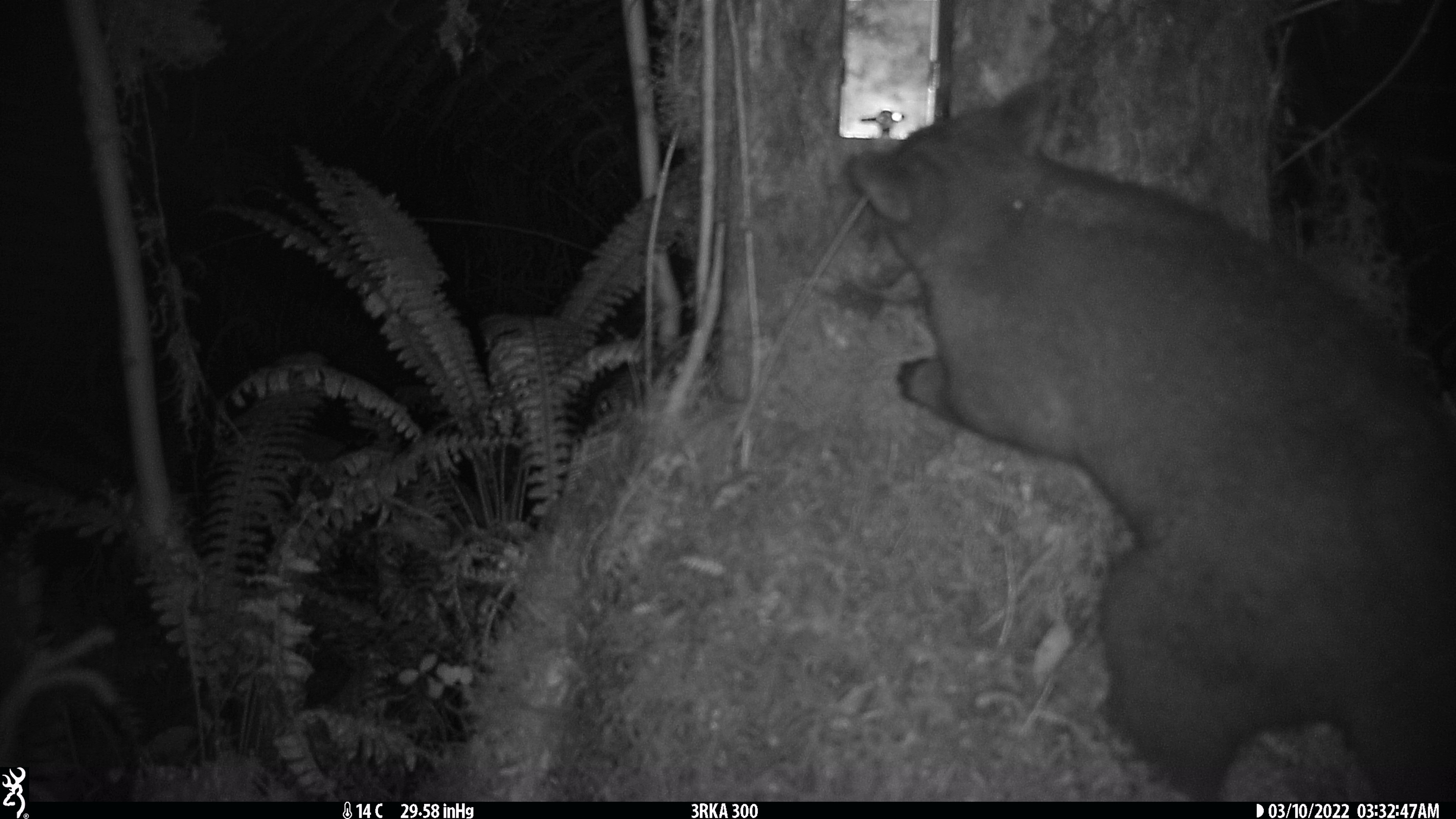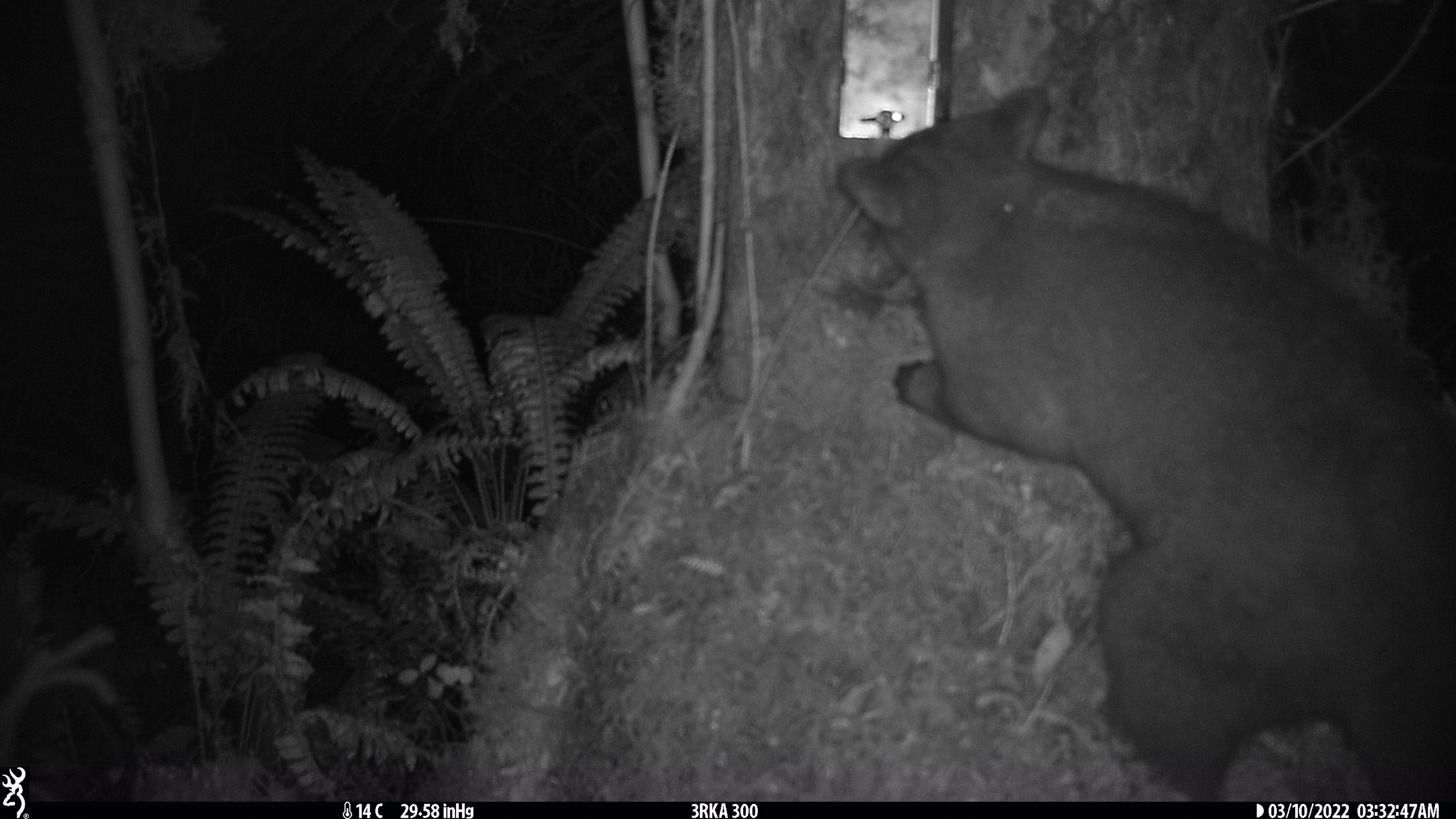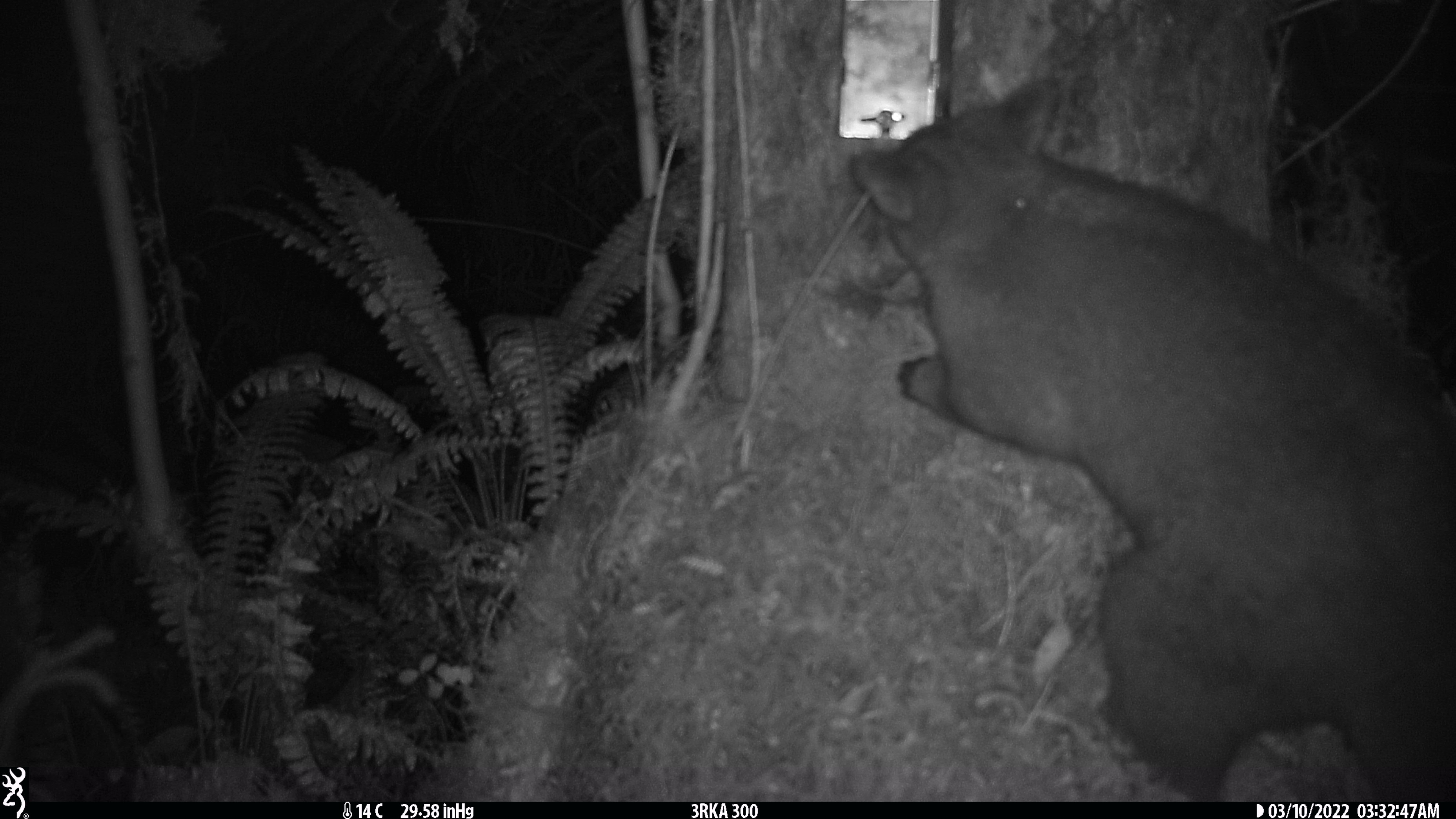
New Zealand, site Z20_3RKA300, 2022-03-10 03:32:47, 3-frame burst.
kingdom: Animalia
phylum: Chordata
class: Mammalia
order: Diprotodontia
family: Phalangeridae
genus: Trichosurus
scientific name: Trichosurus vulpecula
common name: common brushtail possum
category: possum